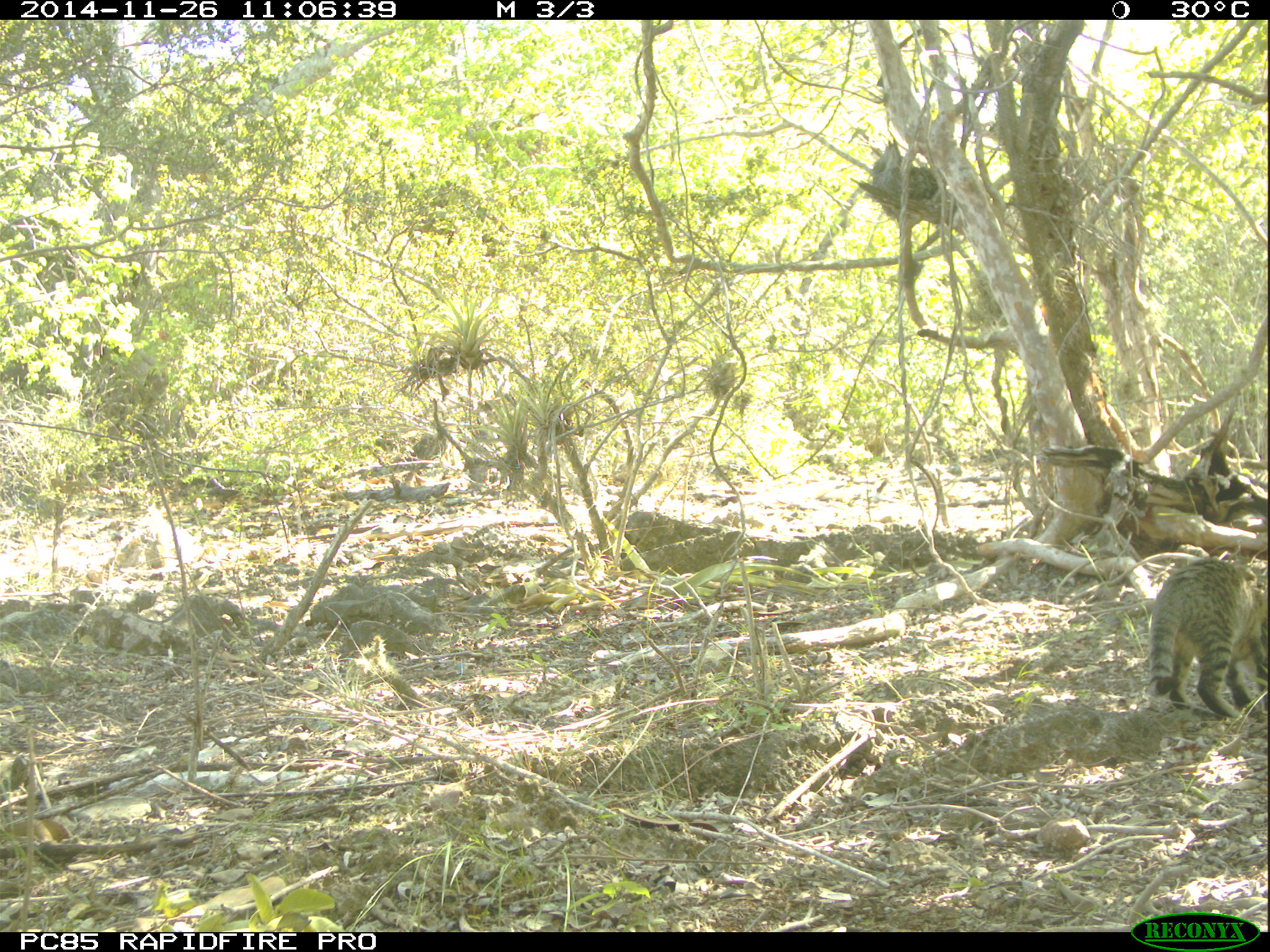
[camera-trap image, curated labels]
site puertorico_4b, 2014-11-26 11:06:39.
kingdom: Animalia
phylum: Chordata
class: Mammalia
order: Carnivora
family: Felidae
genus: Felis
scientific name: Felis catus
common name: cat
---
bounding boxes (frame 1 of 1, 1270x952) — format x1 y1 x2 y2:
cat: 1145 557 1268 722